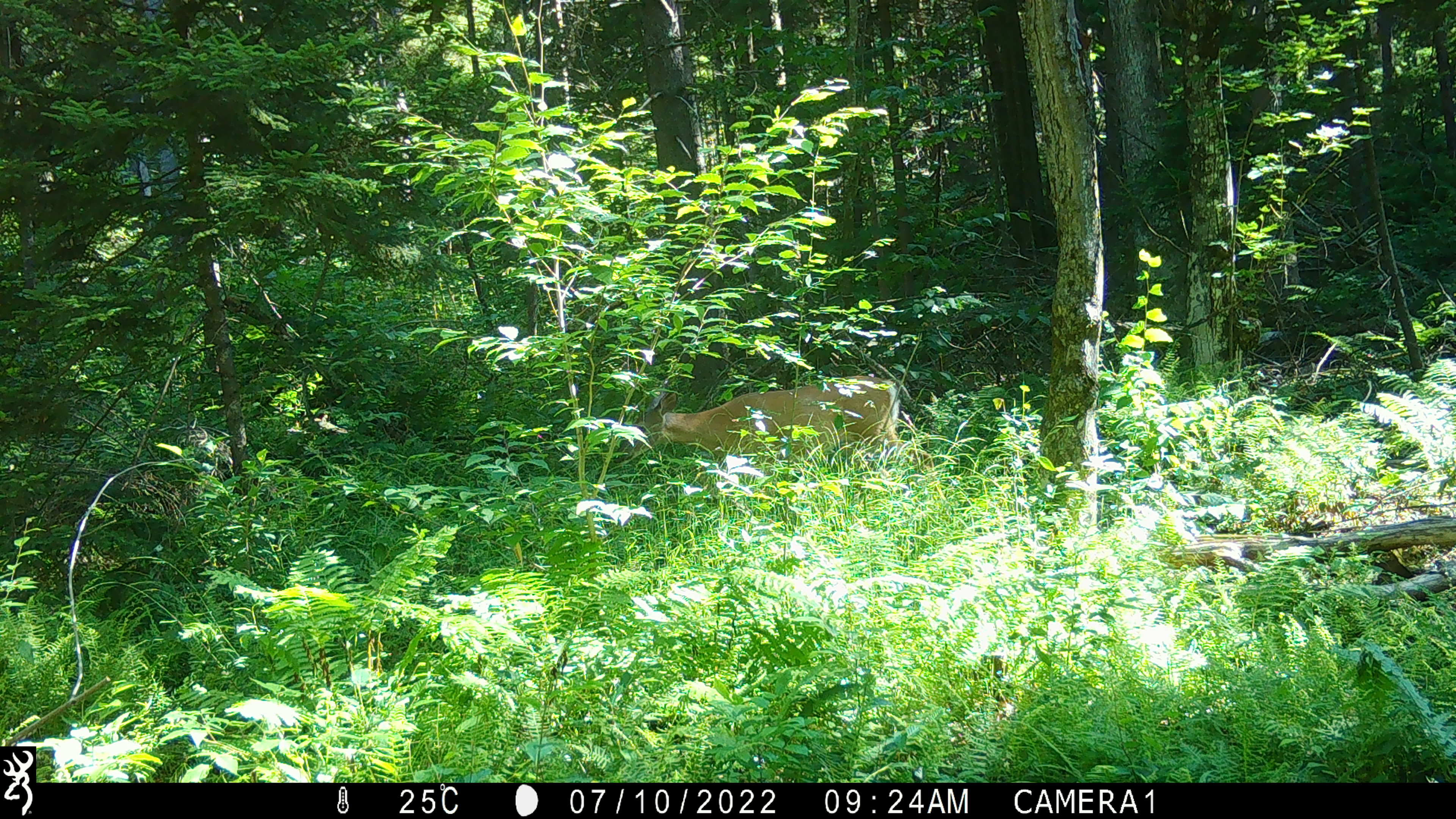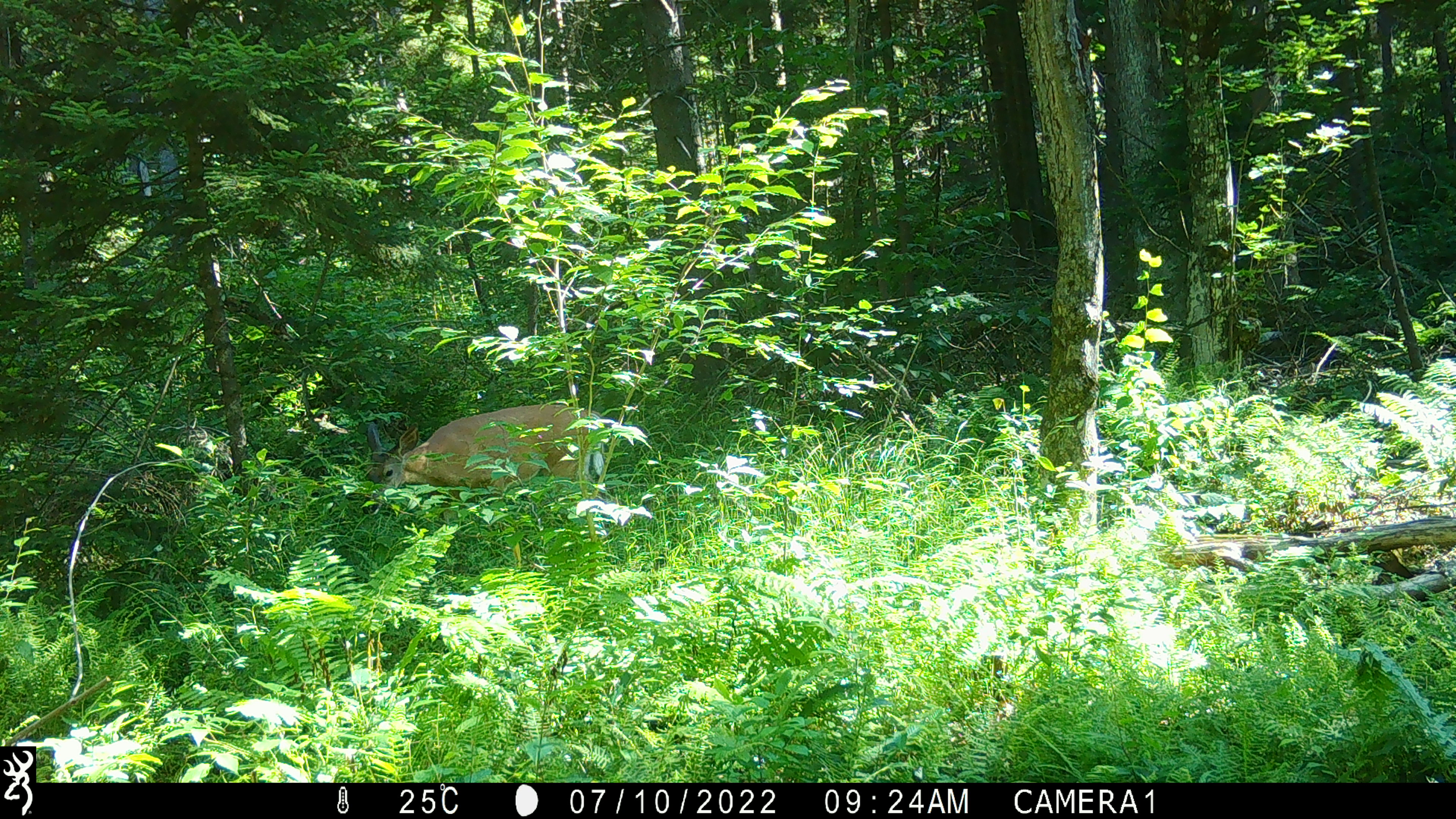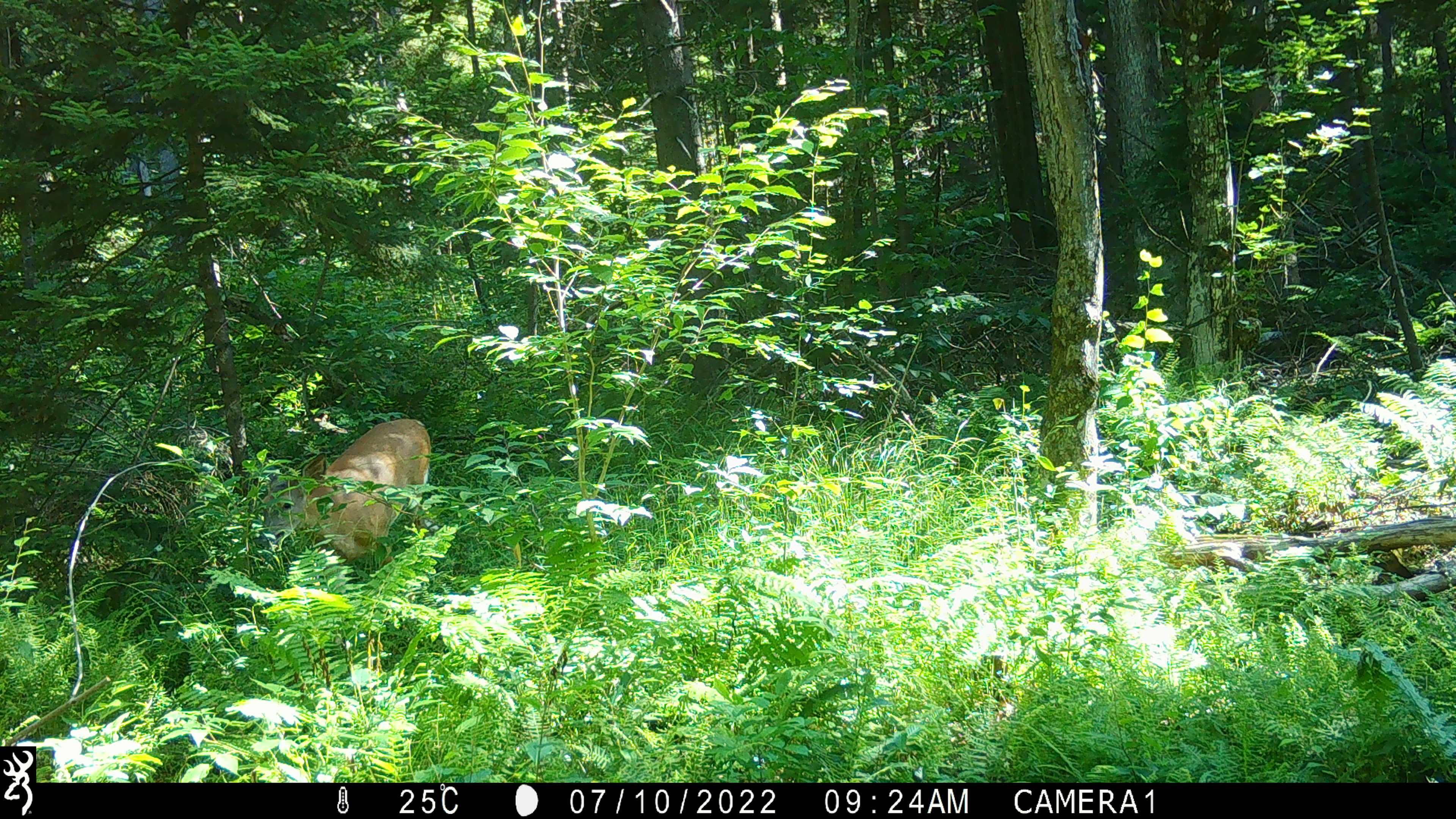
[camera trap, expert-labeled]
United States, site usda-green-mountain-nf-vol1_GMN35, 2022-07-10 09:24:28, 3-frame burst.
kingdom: Animalia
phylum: Chordata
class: Mammalia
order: Artiodactyla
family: Cervidae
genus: Odocoileus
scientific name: Odocoileus virginianus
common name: white-tailed deer